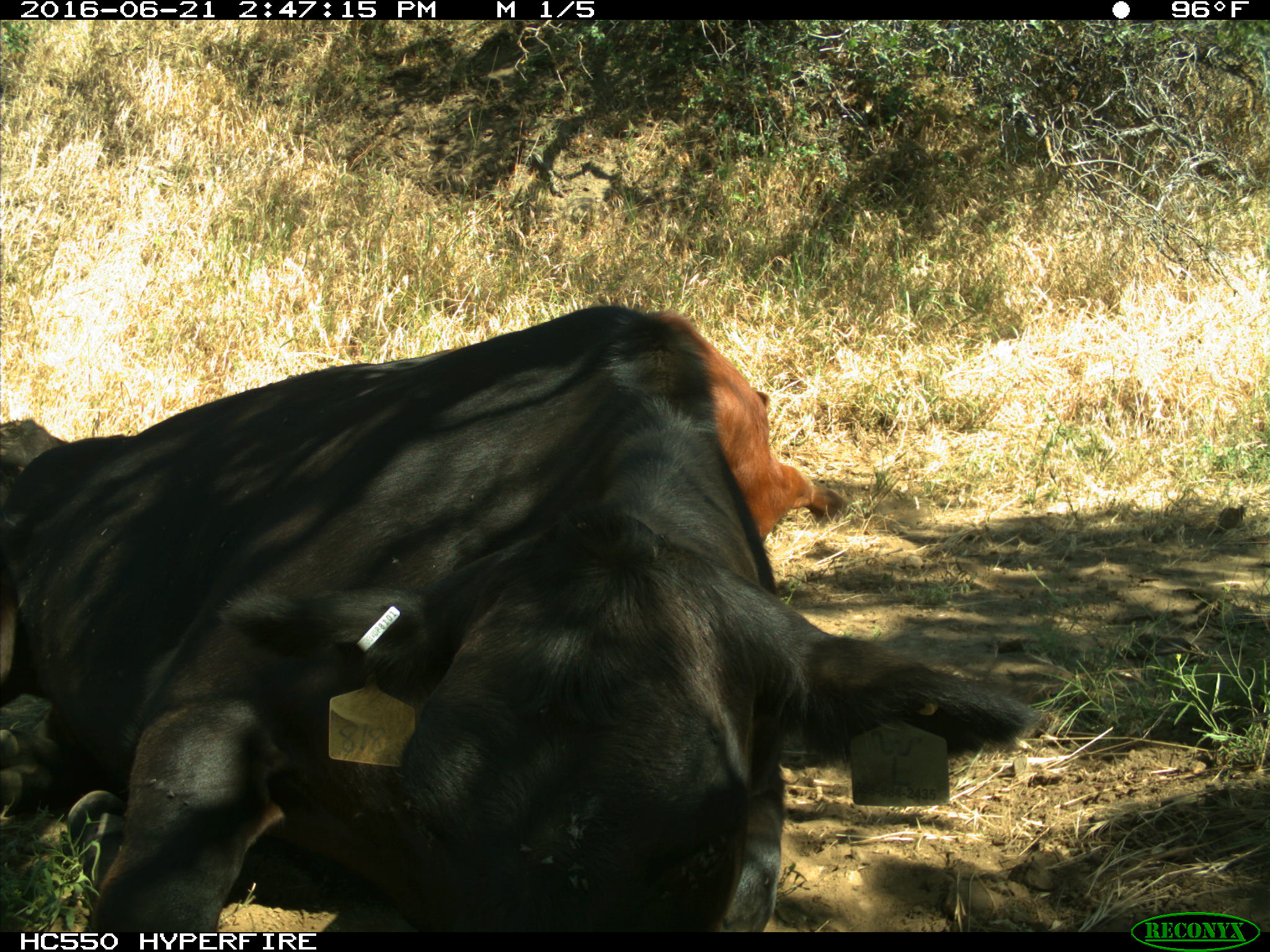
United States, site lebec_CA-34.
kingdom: Animalia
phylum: Chordata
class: Mammalia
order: Artiodactyla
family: Bovidae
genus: Bos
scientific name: Bos taurus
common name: domestic cow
Bos taurus (domestic cow).